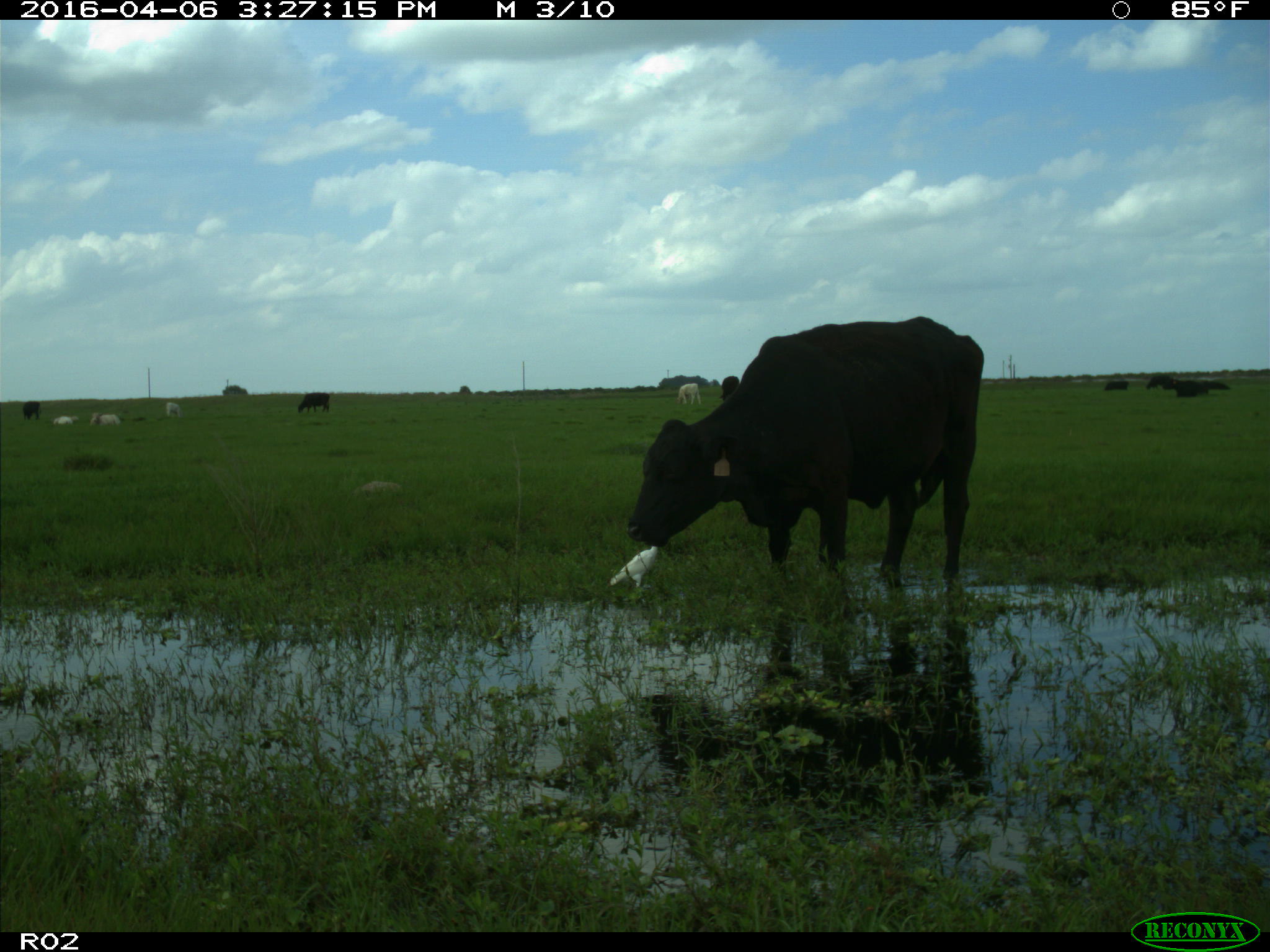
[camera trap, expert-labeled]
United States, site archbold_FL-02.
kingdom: Animalia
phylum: Chordata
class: Mammalia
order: Artiodactyla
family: Bovidae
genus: Bos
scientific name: Bos taurus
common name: domestic cow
Bos taurus (domestic cow).